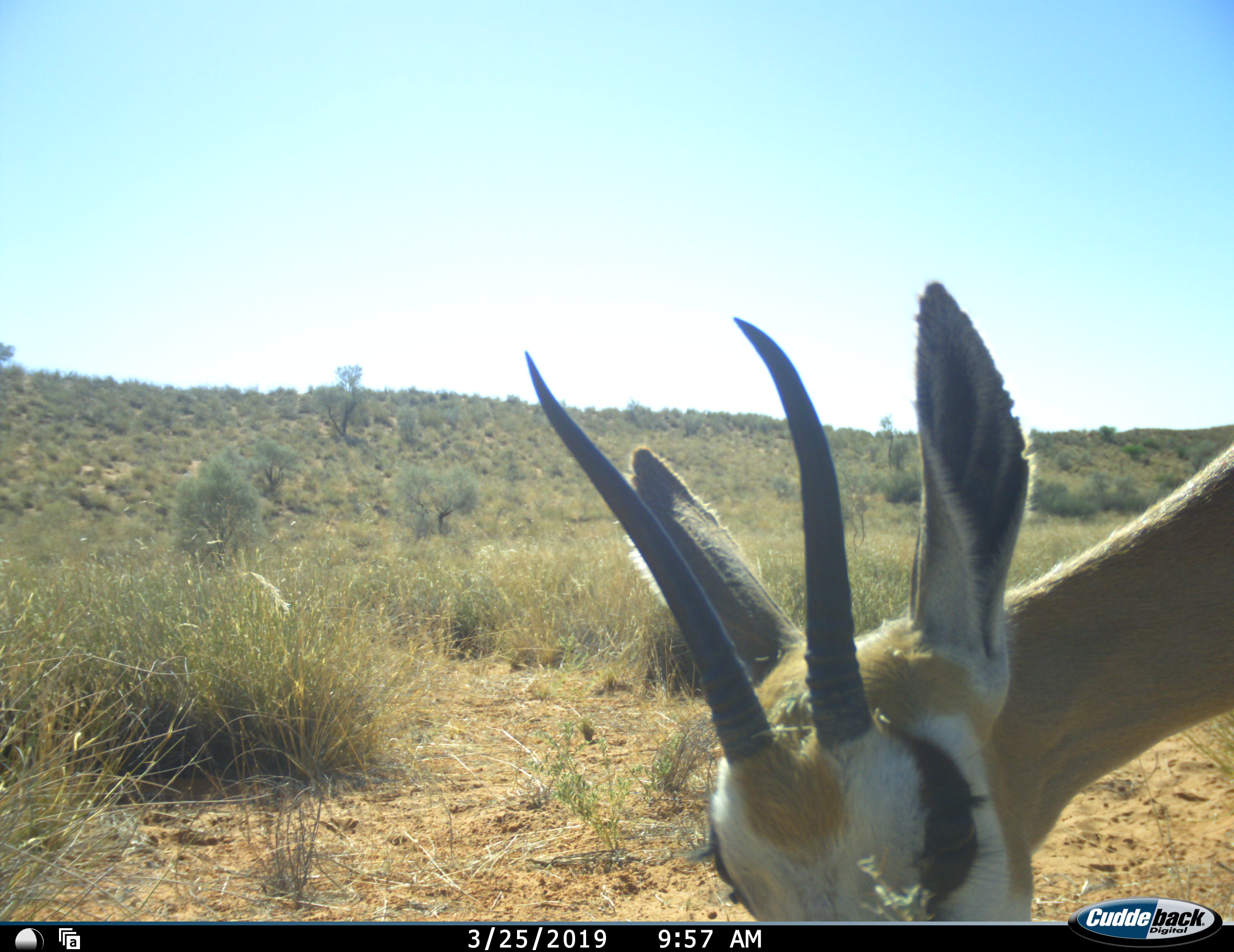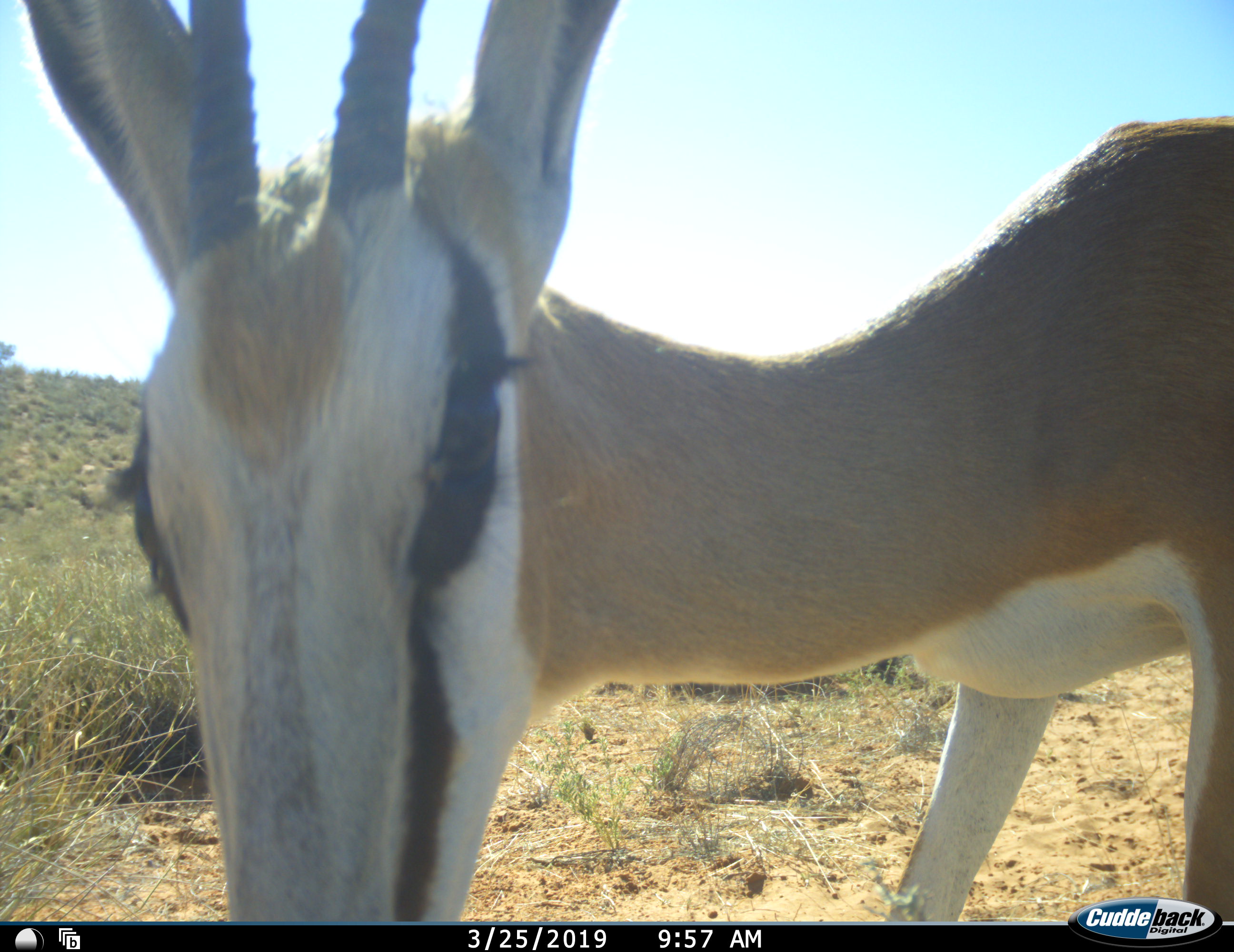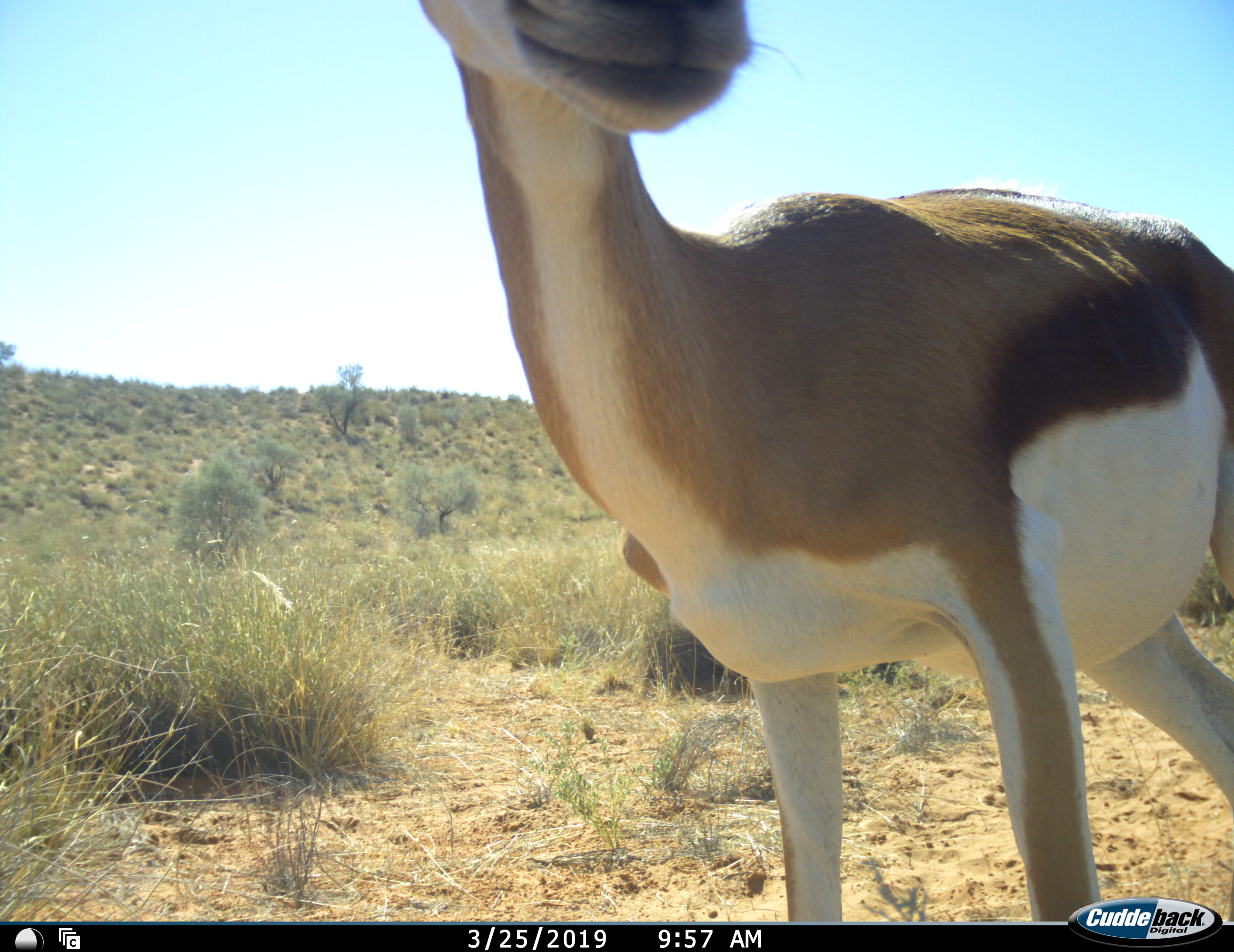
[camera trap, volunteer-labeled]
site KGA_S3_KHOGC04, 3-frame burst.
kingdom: Animalia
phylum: Chordata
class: Mammalia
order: Artiodactyla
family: Bovidae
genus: Antidorcas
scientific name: Antidorcas marsupialis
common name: springbok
Springbok (Antidorcas marsupialis), count 1. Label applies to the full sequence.